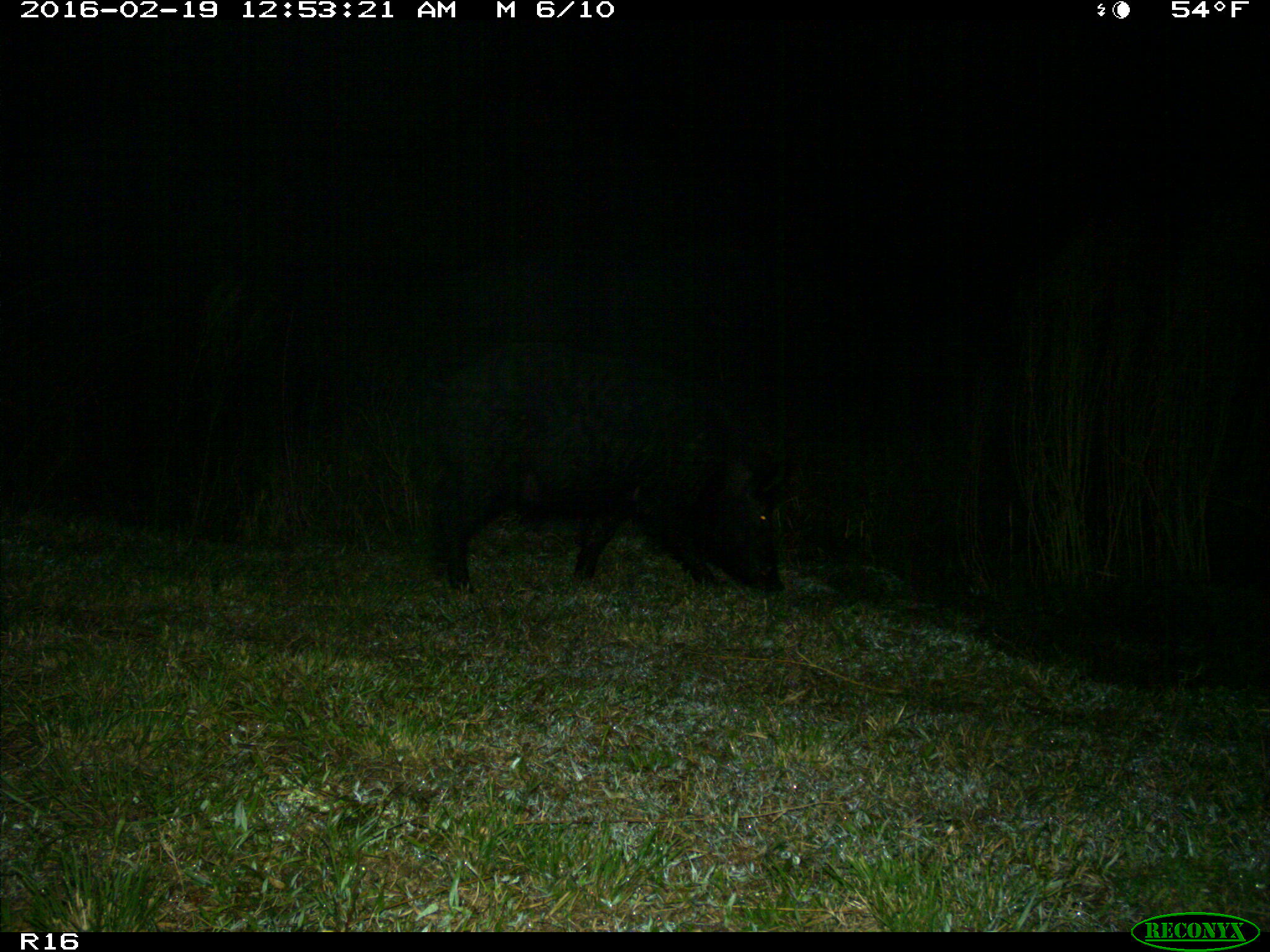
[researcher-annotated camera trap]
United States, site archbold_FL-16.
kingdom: Animalia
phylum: Chordata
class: Mammalia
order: Artiodactyla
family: Suidae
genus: Sus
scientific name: Sus scrofa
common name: wild boar